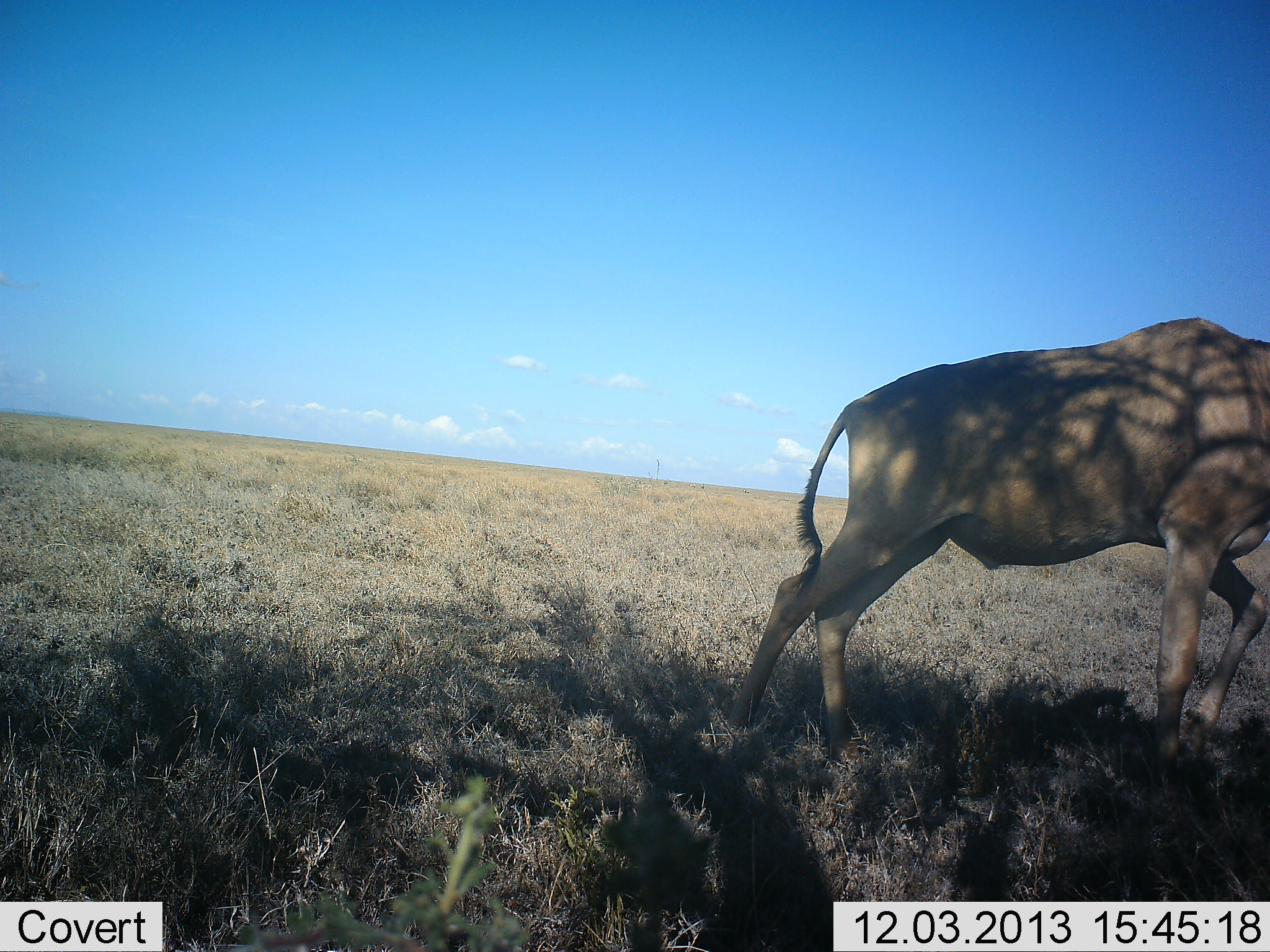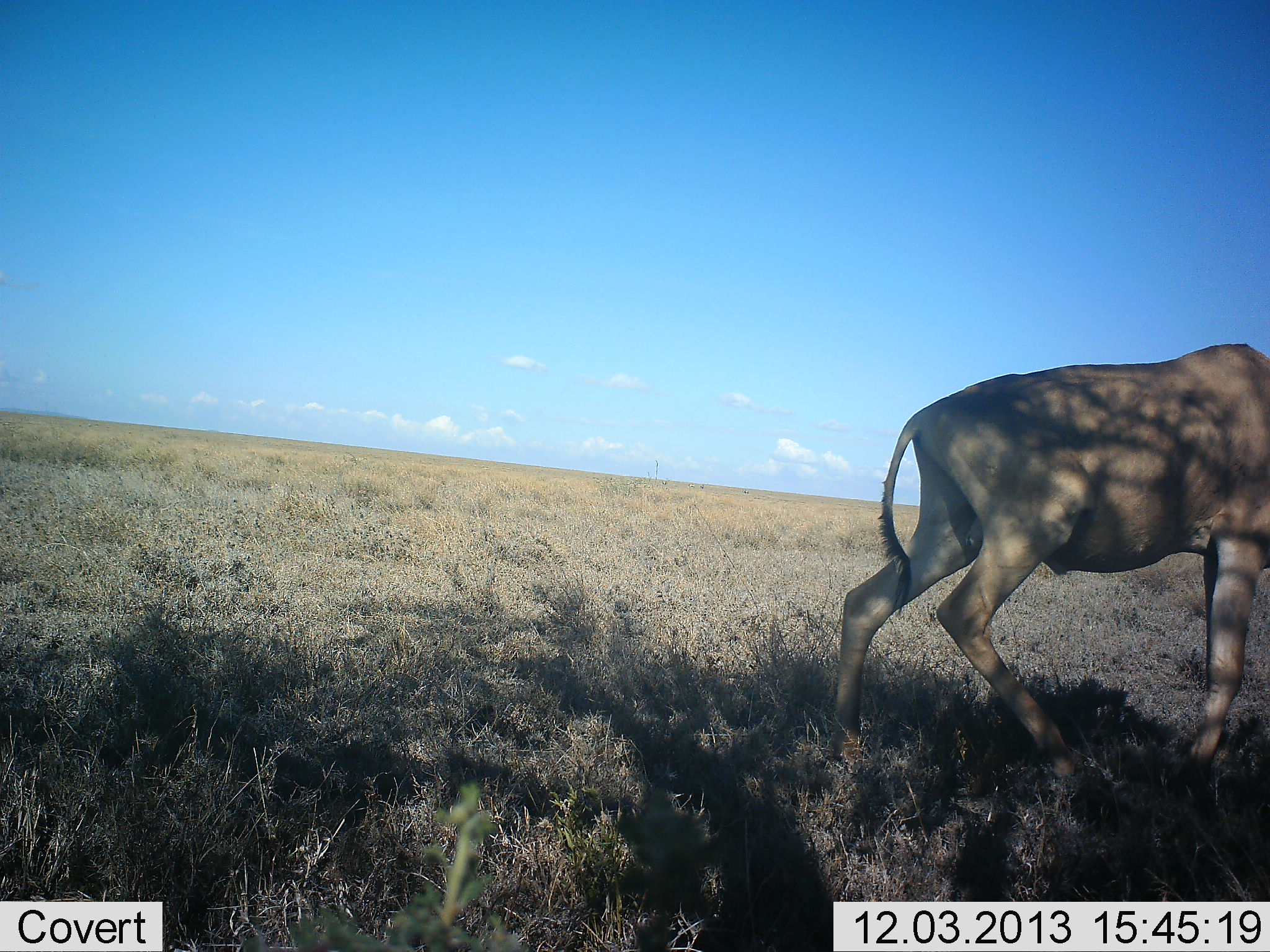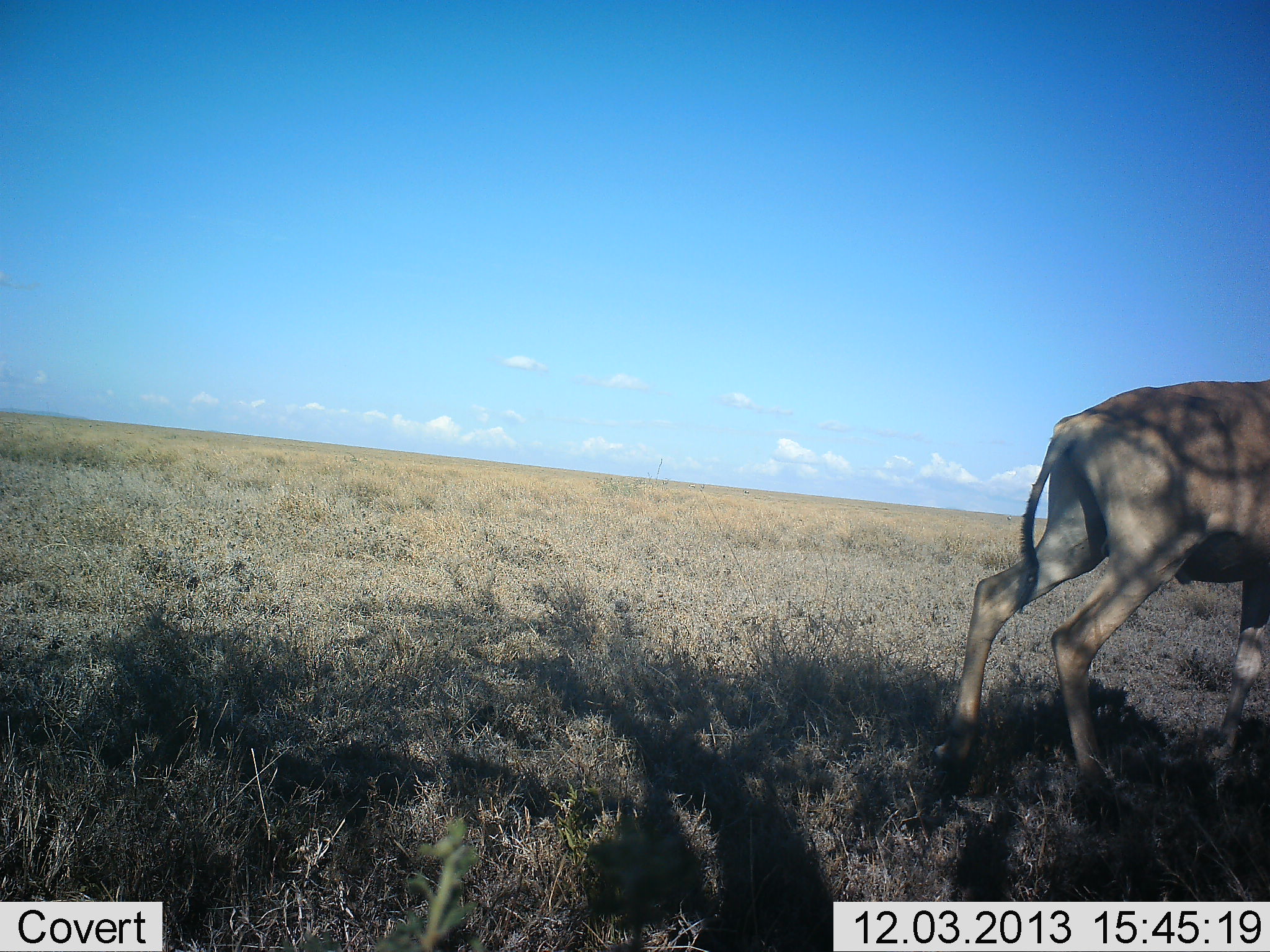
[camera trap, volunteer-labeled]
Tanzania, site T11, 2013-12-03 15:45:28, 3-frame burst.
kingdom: Animalia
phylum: Chordata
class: Mammalia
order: Artiodactyla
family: Bovidae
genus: Alcelaphus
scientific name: Alcelaphus buselaphus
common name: hartebeest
Hartebeest (Alcelaphus buselaphus), count 1. Behavior (volunteer vote fractions): standing 20%, resting 0%, moving 100%, interacting 0%. Young present (vote fraction): 0%. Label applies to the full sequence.